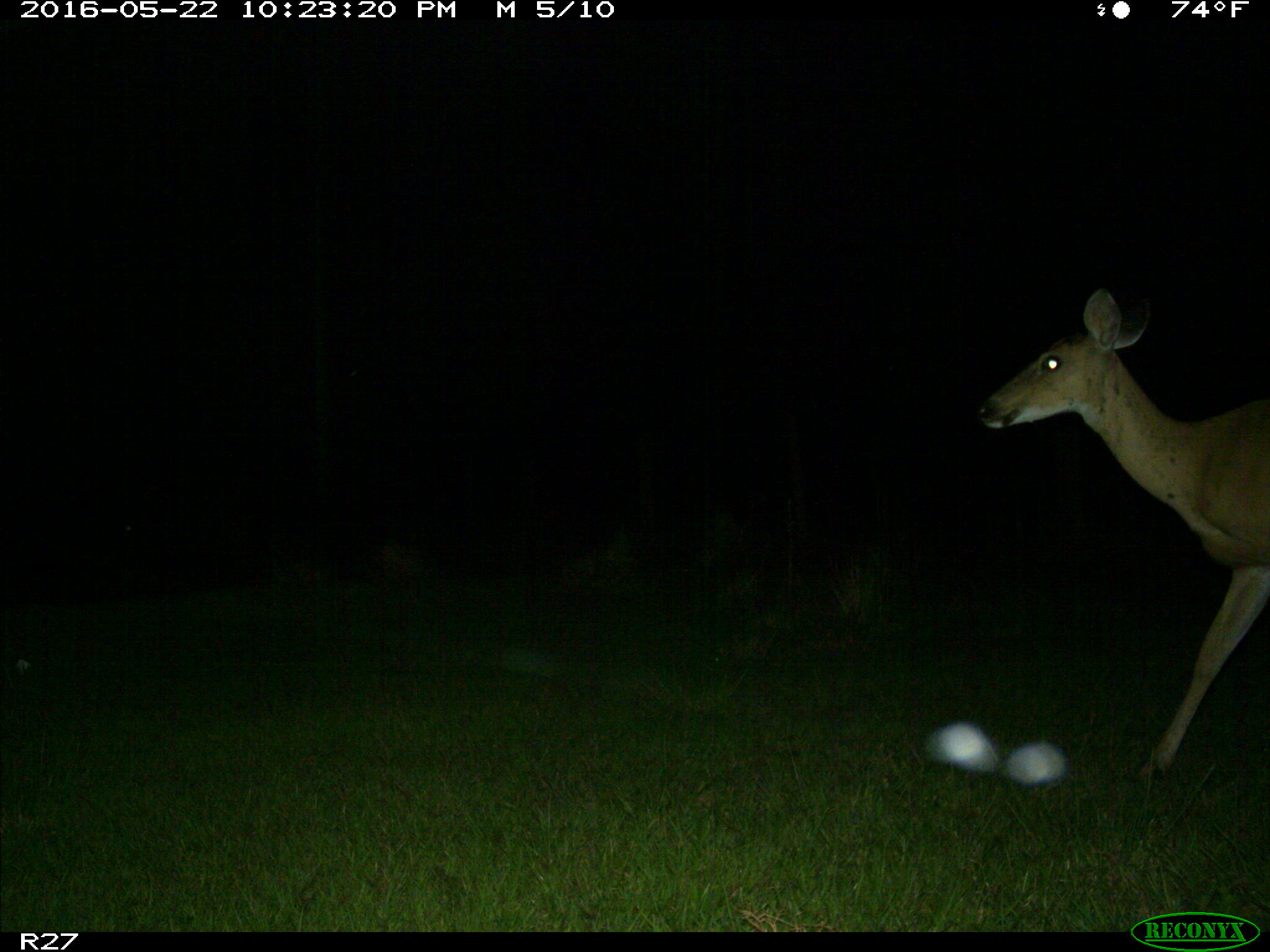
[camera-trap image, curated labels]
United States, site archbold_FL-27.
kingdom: Animalia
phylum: Chordata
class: Mammalia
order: Artiodactyla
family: Cervidae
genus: Odocoileus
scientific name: Odocoileus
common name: deer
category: unidentified deer